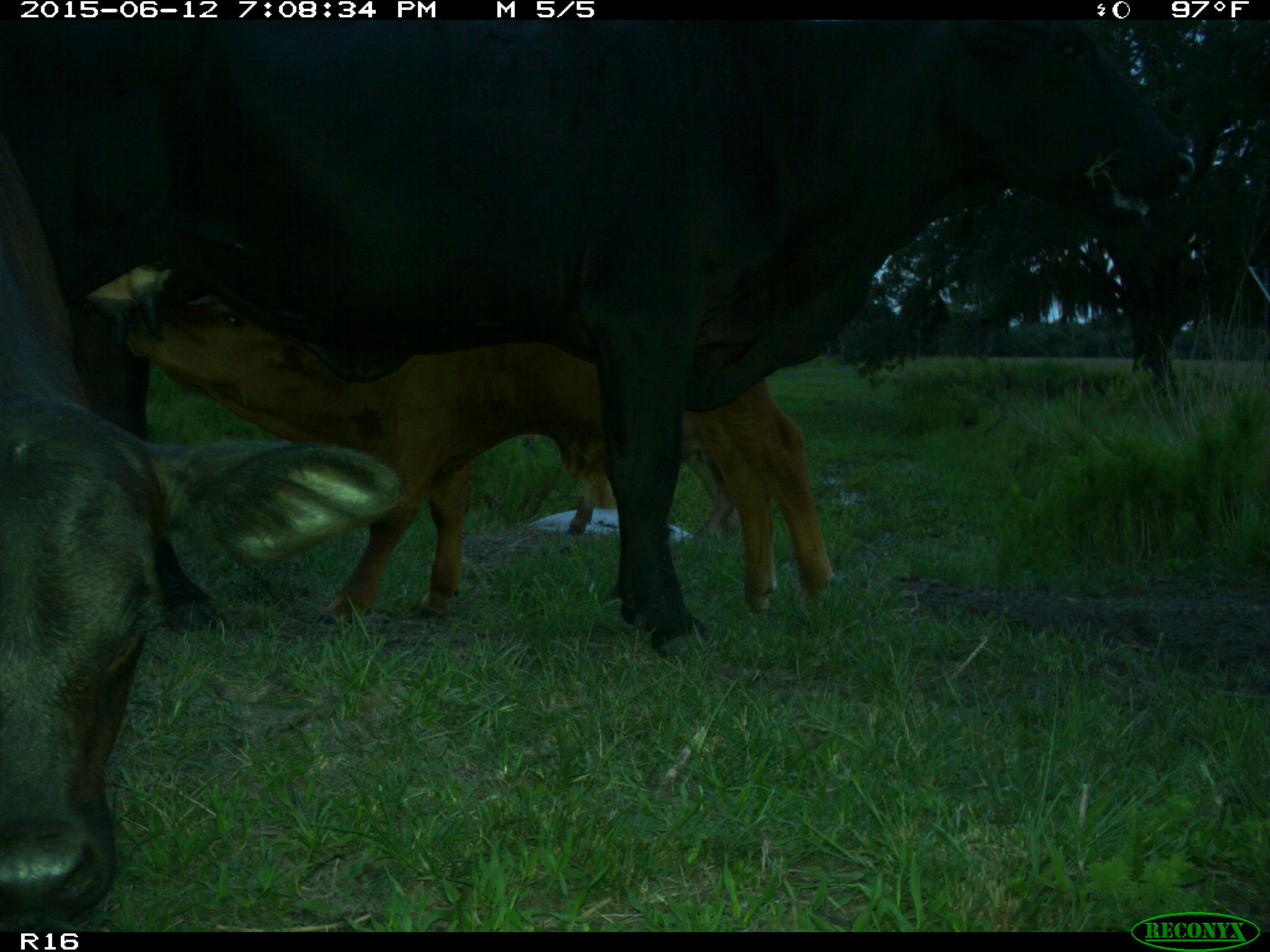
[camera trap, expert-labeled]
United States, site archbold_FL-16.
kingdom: Animalia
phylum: Chordata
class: Mammalia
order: Artiodactyla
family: Bovidae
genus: Bos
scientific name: Bos taurus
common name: domestic cow